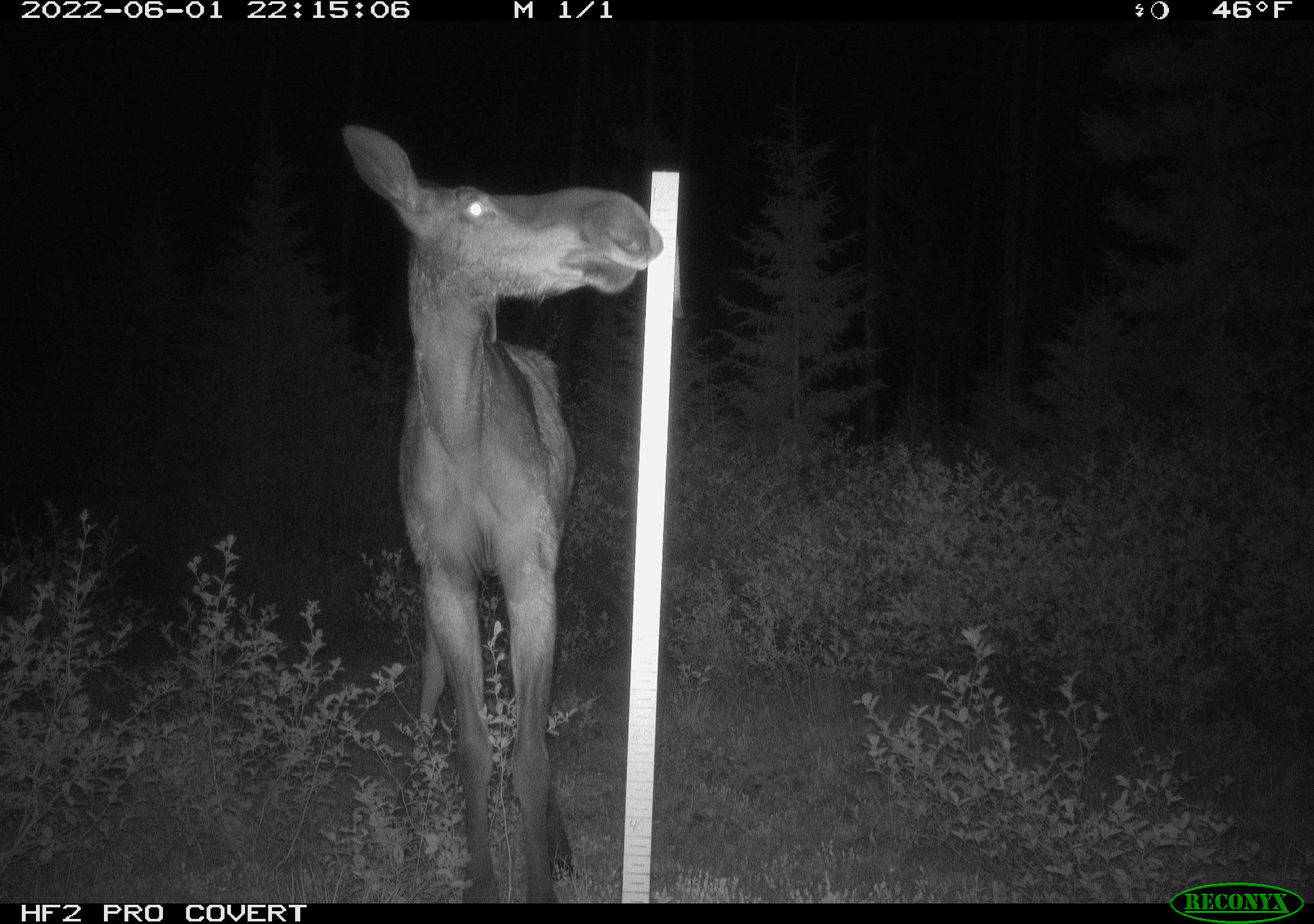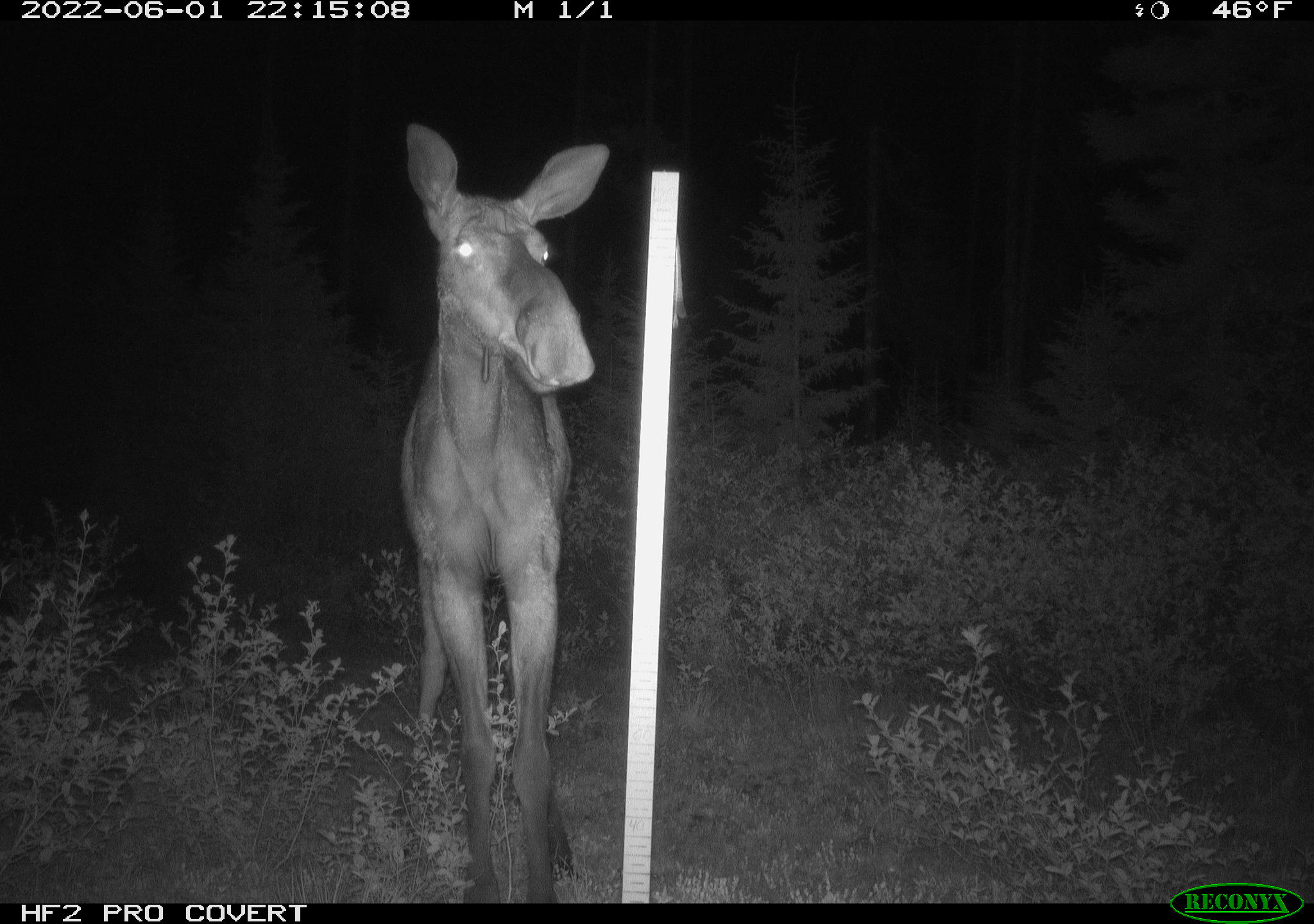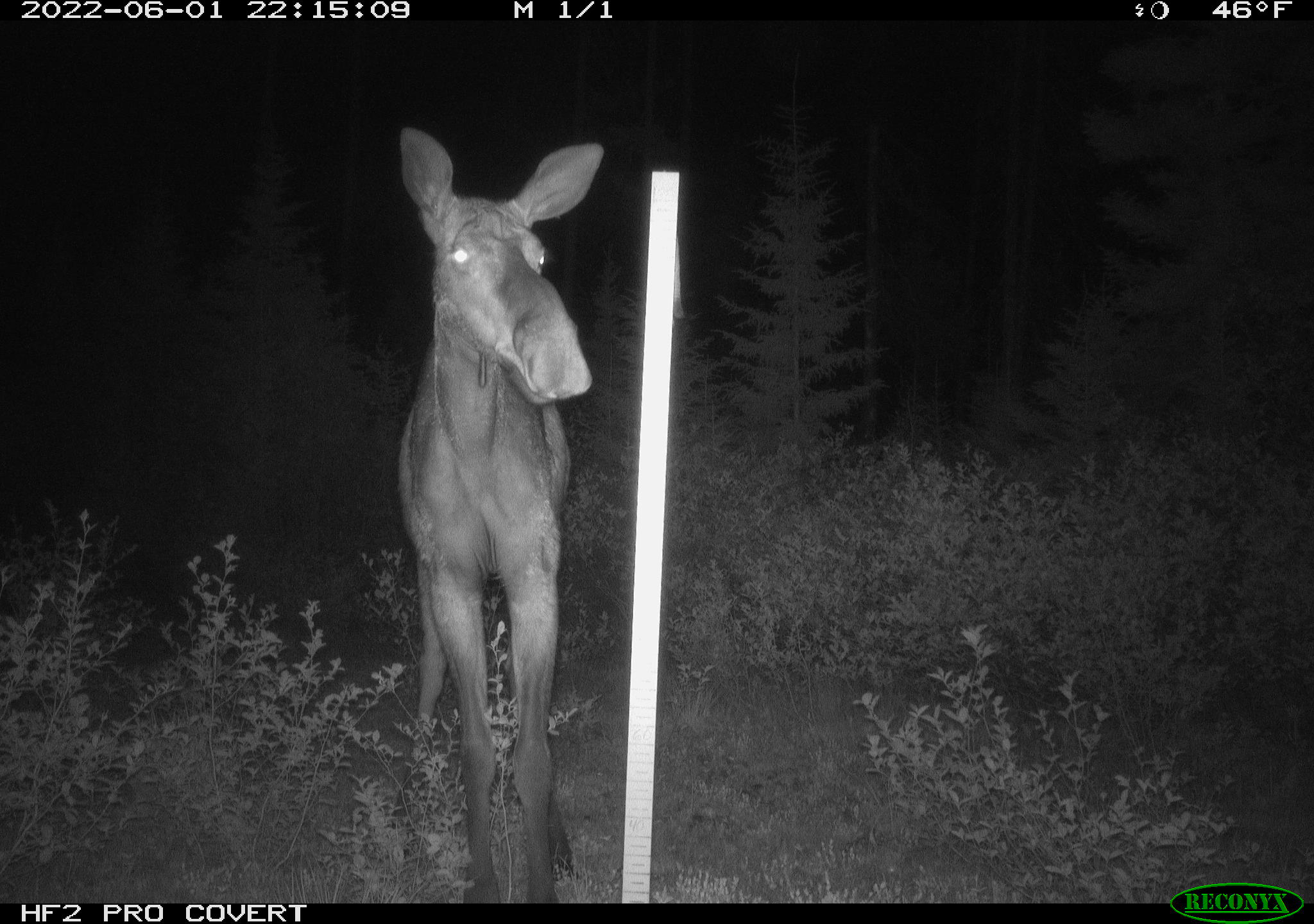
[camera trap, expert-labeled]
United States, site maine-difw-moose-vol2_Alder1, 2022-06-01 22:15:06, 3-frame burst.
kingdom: Animalia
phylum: Chordata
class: Mammalia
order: Artiodactyla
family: Cervidae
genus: Alces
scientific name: Alces alces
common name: moose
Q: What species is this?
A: Moose (Alces alces).